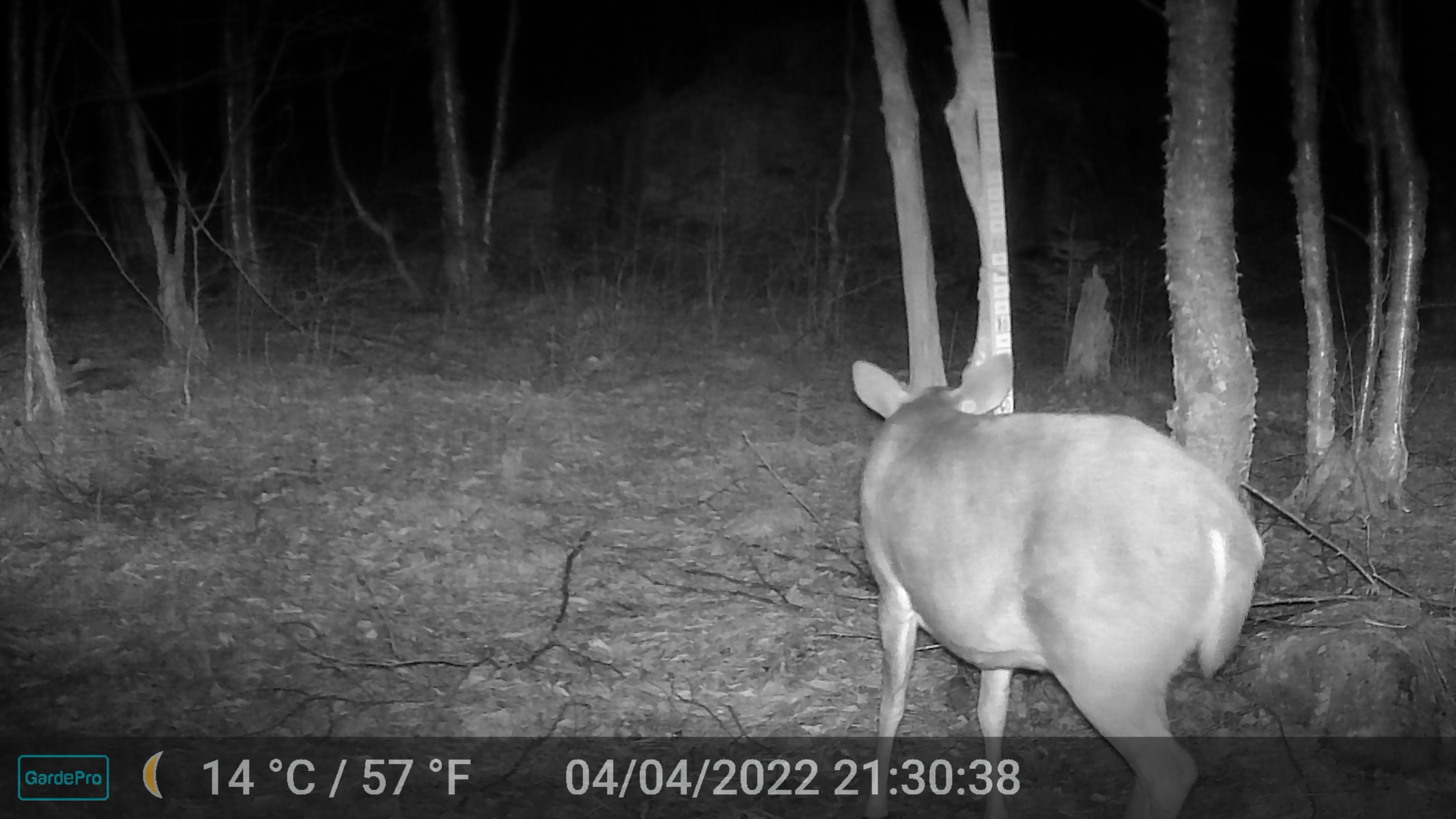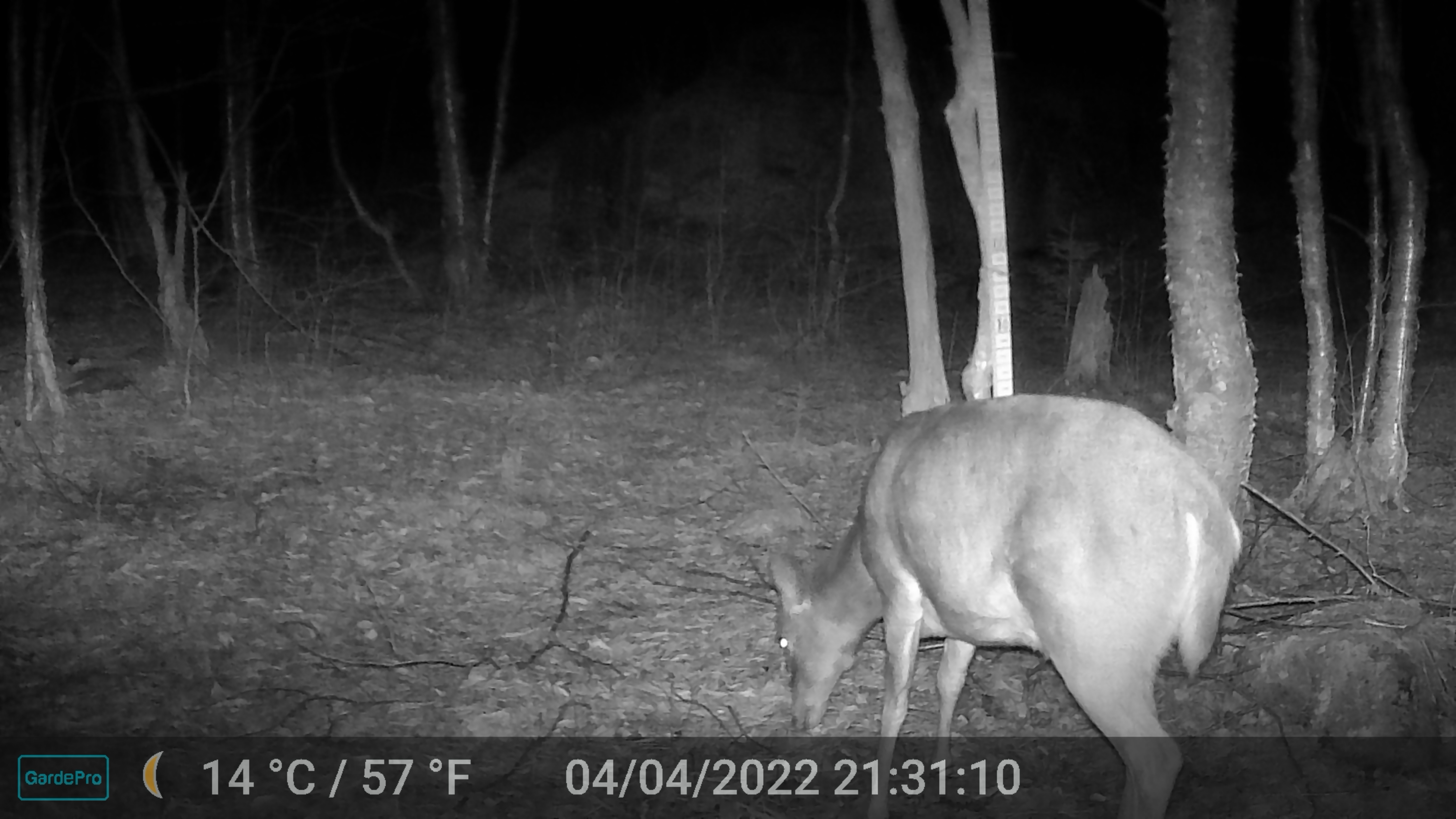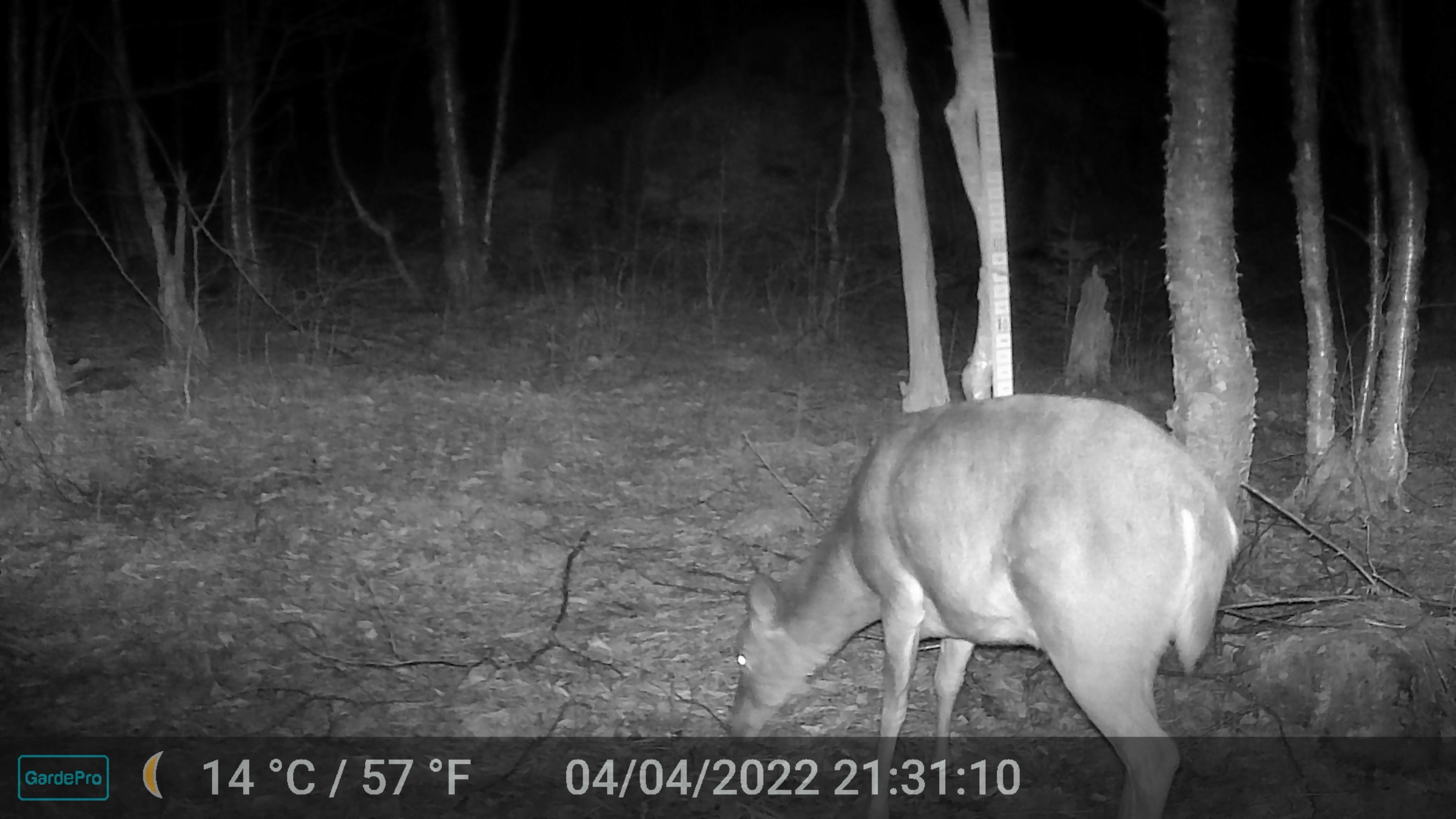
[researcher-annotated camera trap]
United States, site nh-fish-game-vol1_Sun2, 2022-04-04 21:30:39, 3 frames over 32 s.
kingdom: Animalia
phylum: Chordata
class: Mammalia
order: Artiodactyla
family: Cervidae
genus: Odocoileus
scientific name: Odocoileus virginianus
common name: white-tailed deer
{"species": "white-tailed deer (Odocoileus virginianus)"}